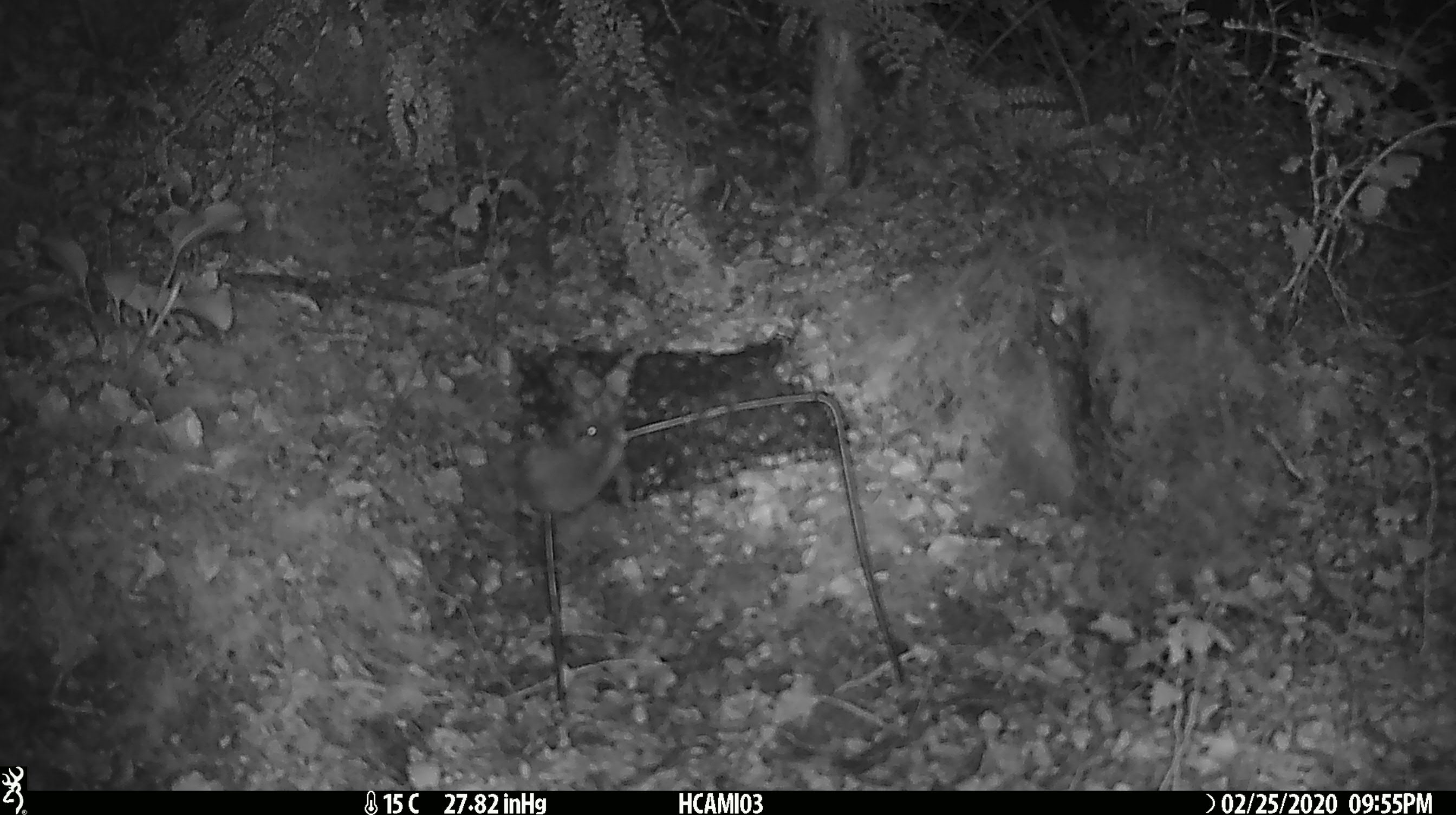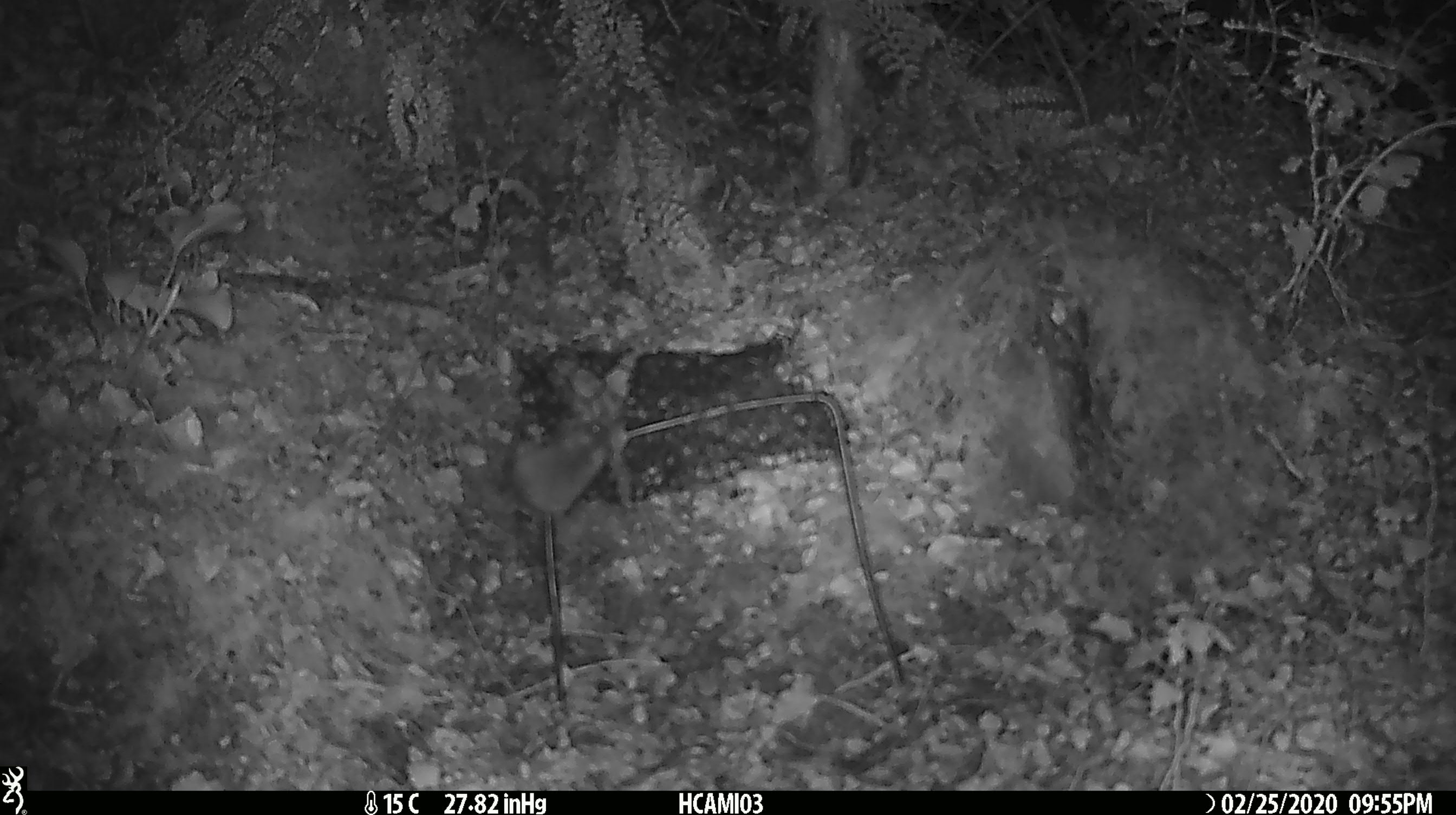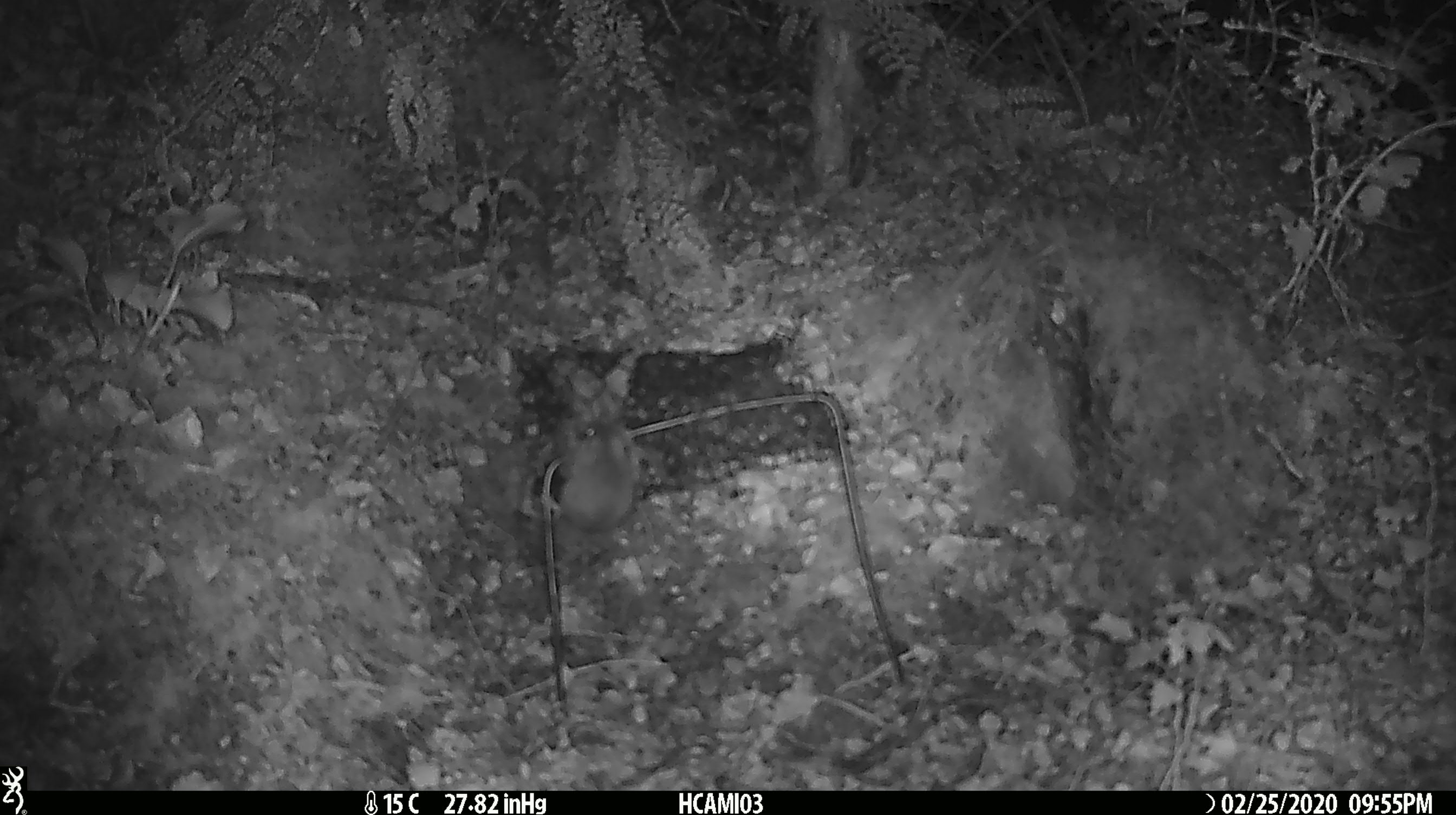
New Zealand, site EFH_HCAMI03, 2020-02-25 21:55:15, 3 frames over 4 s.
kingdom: Animalia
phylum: Chordata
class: Mammalia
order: Rodentia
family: Muridae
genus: Mus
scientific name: Mus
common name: mouse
Mouse (Mus).